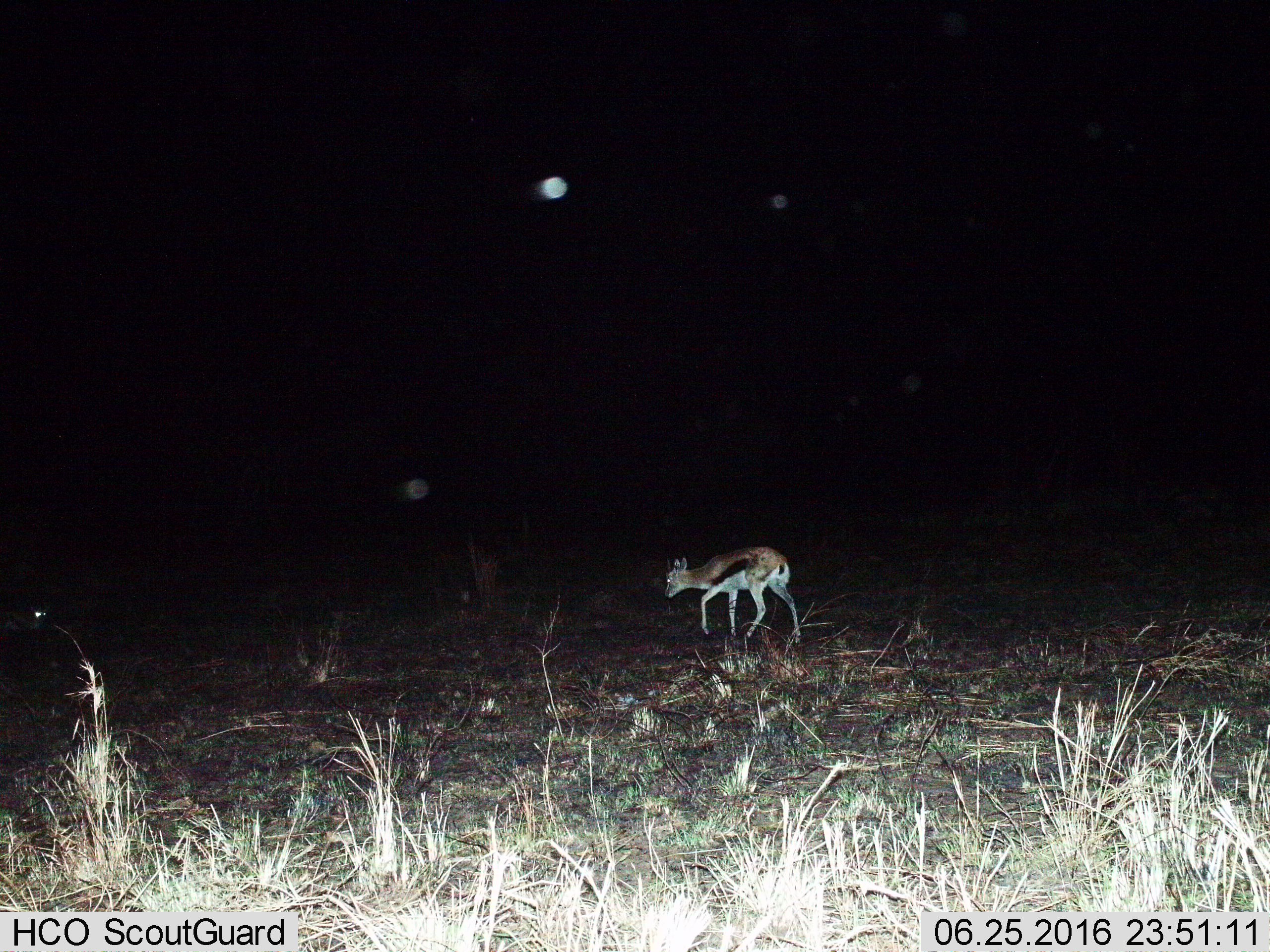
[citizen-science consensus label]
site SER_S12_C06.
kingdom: Animalia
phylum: Chordata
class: Mammalia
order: Artiodactyla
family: Bovidae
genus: Eudorcas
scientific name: Eudorcas thomsonii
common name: thomson's gazelle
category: gazellethomsons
Gazellethomsons (thomson's gazelle) (Eudorcas thomsonii), count 1. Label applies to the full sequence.